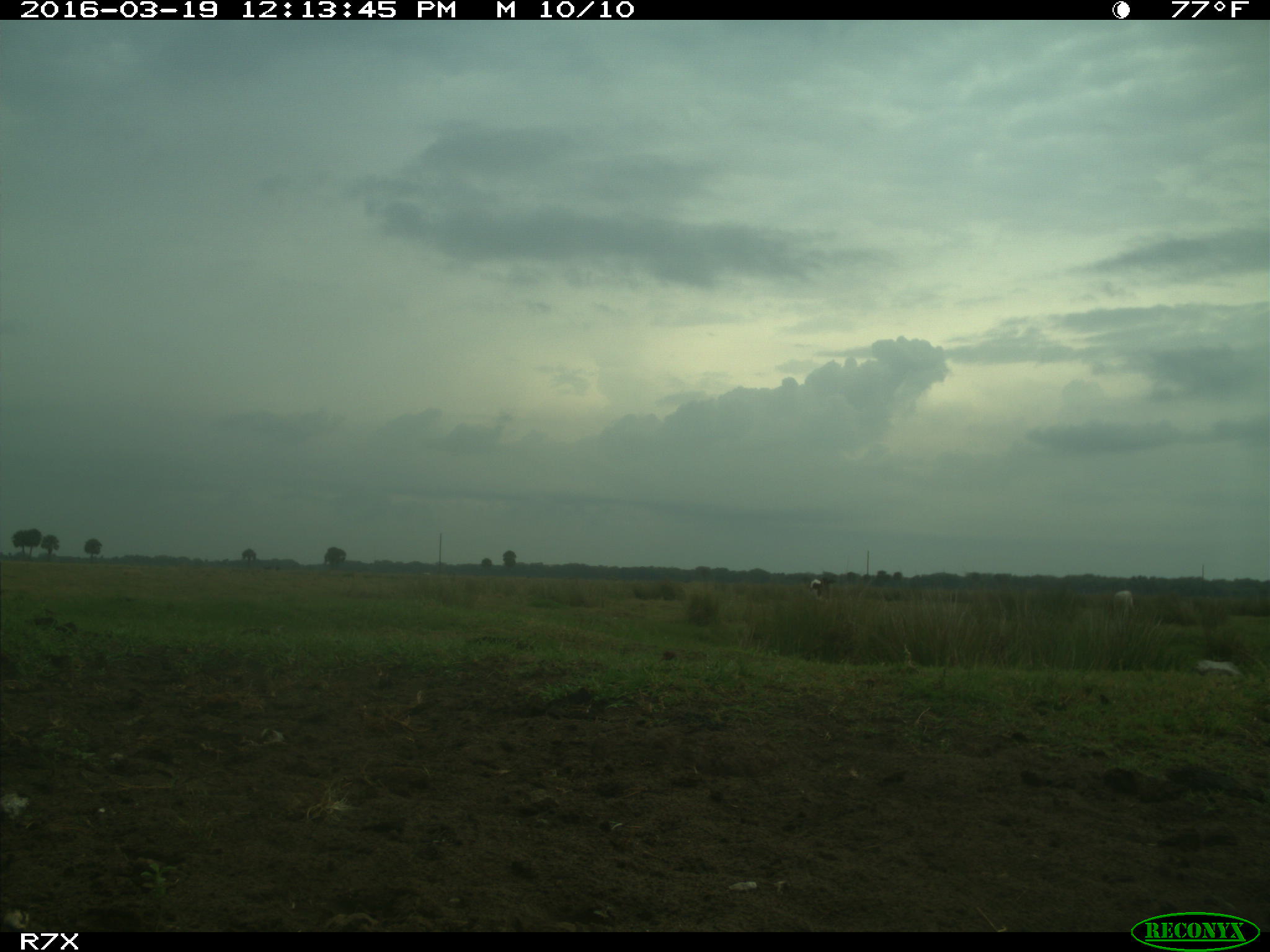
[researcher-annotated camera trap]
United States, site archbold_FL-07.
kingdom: Animalia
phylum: Chordata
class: Mammalia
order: Artiodactyla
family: Bovidae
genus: Bos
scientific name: Bos taurus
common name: domestic cow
Bos taurus (domestic cow).